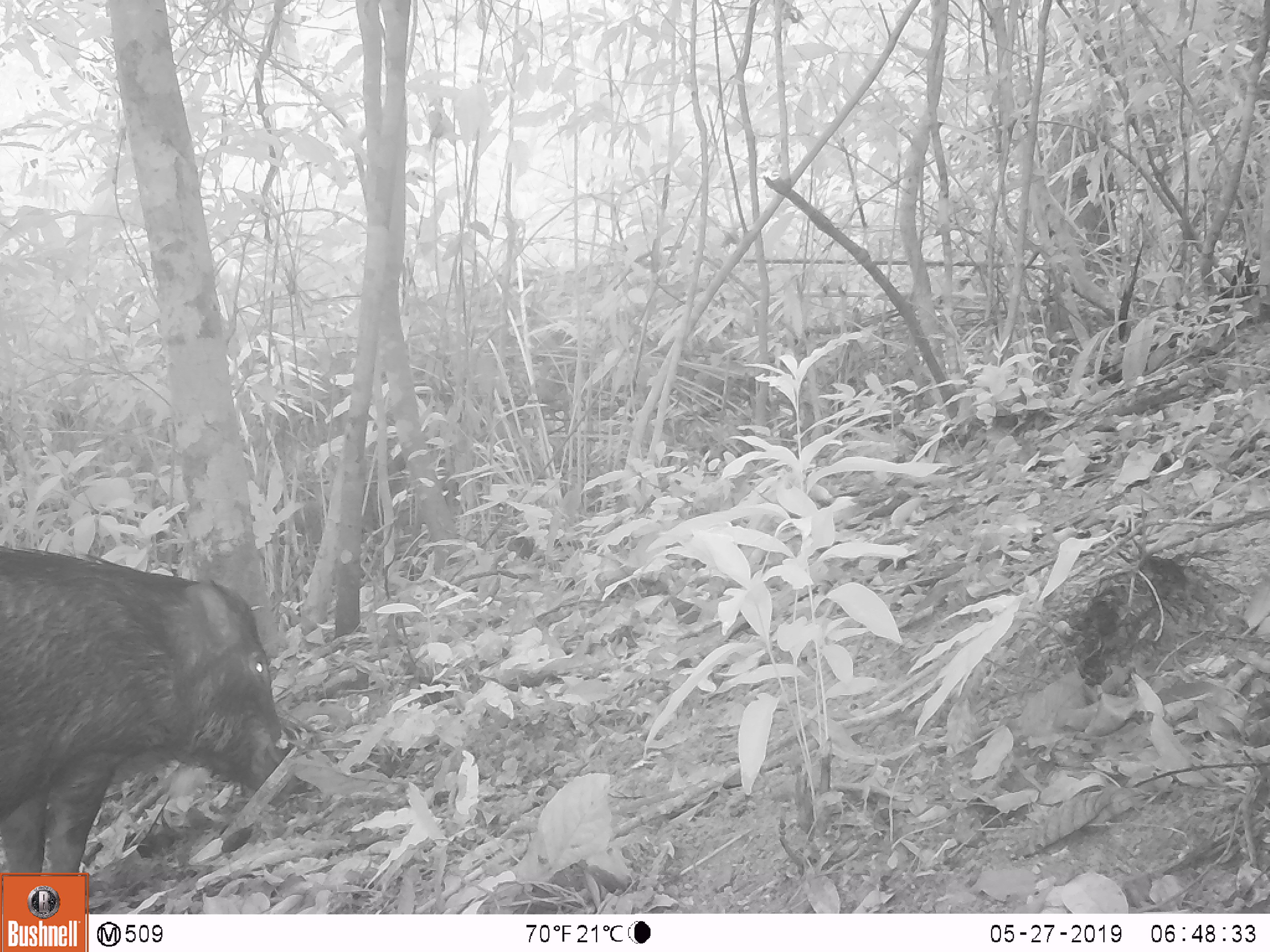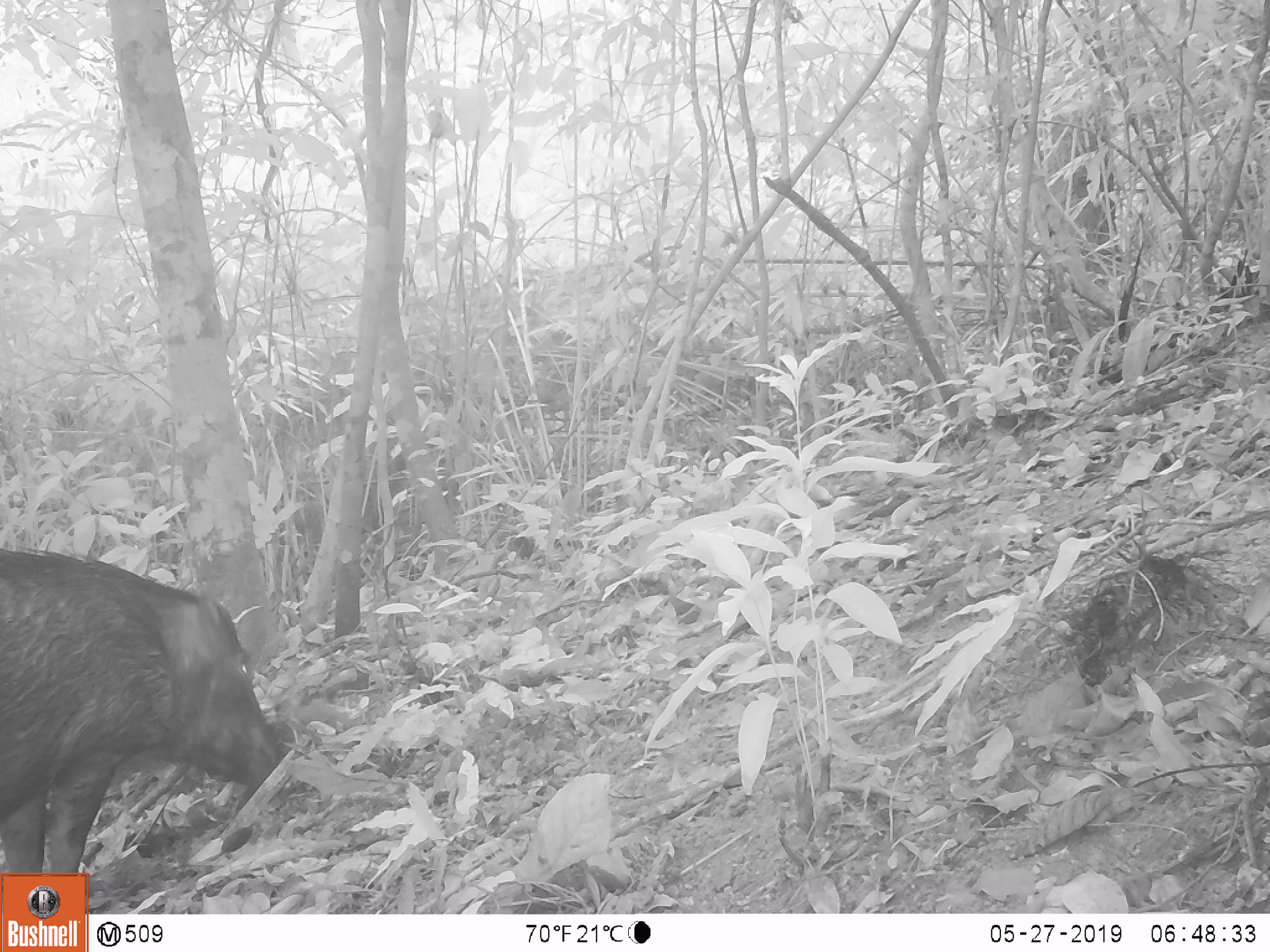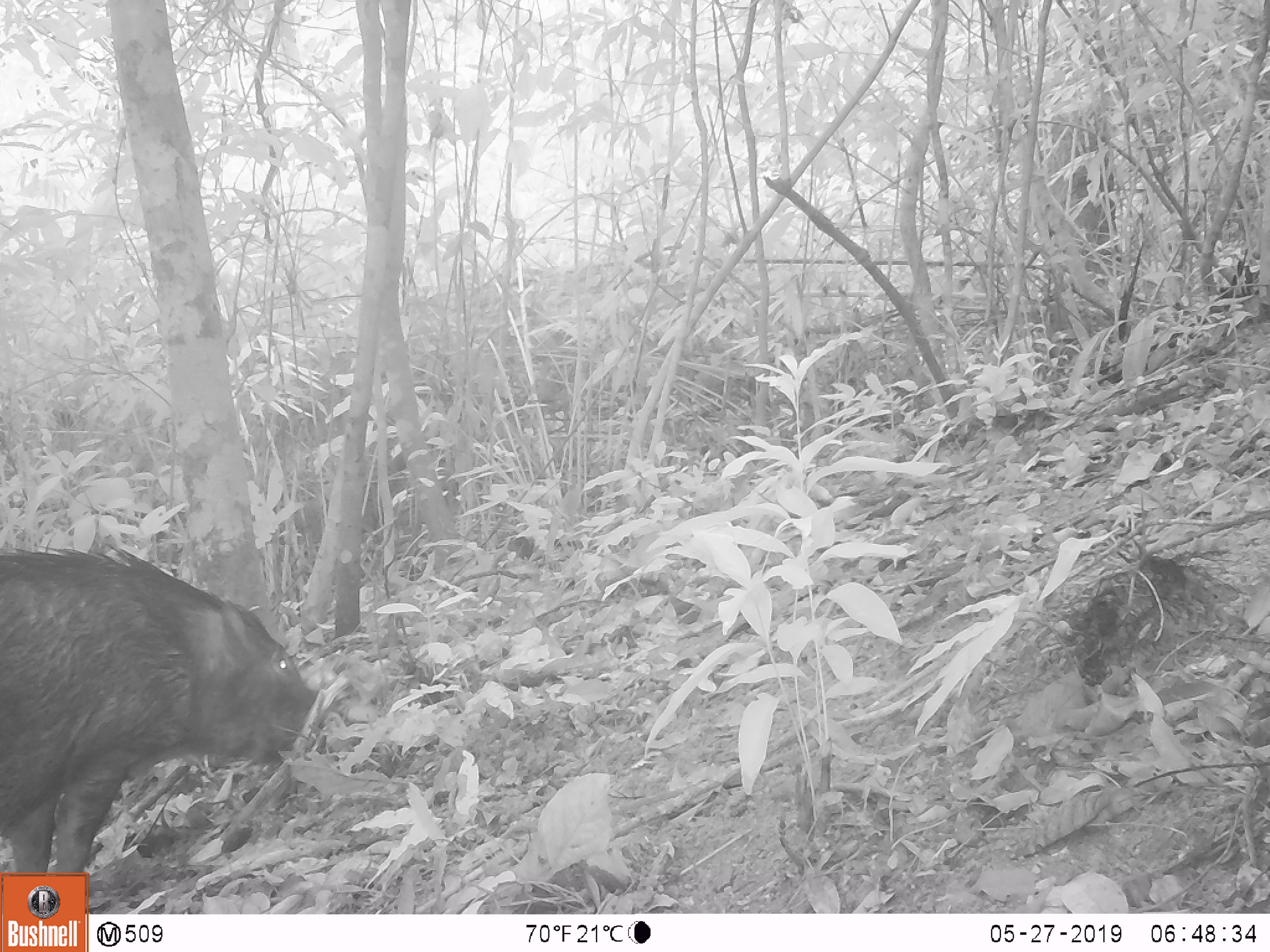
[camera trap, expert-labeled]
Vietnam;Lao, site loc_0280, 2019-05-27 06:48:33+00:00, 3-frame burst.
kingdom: Animalia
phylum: Chordata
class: Mammalia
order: Artiodactyla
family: Suidae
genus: Sus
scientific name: Sus scrofa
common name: eurasian wild pig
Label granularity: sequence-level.